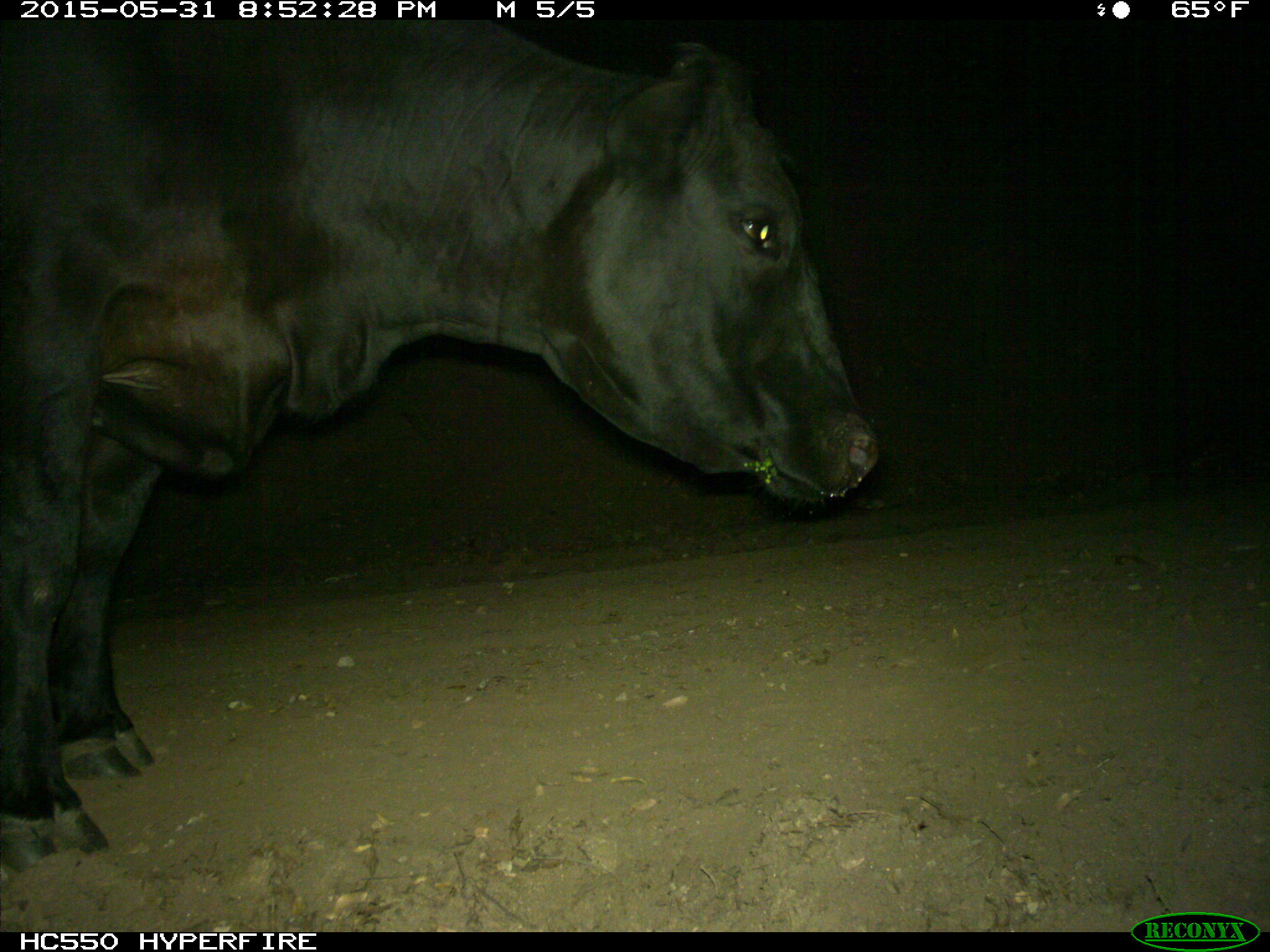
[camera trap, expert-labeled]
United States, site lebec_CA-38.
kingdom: Animalia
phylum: Chordata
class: Mammalia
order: Artiodactyla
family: Bovidae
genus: Bos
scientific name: Bos taurus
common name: domestic cow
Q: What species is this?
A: Bos taurus (domestic cow).